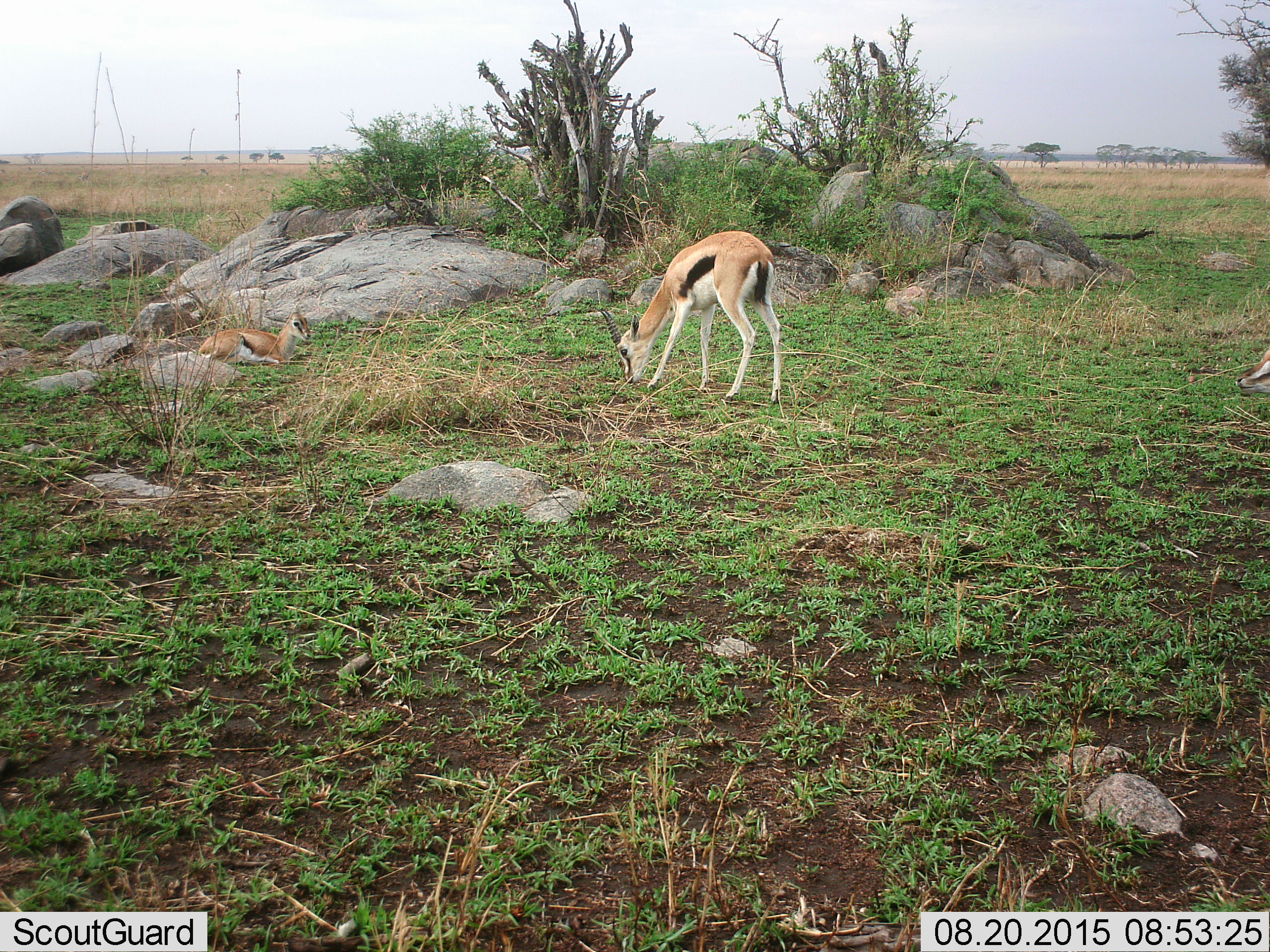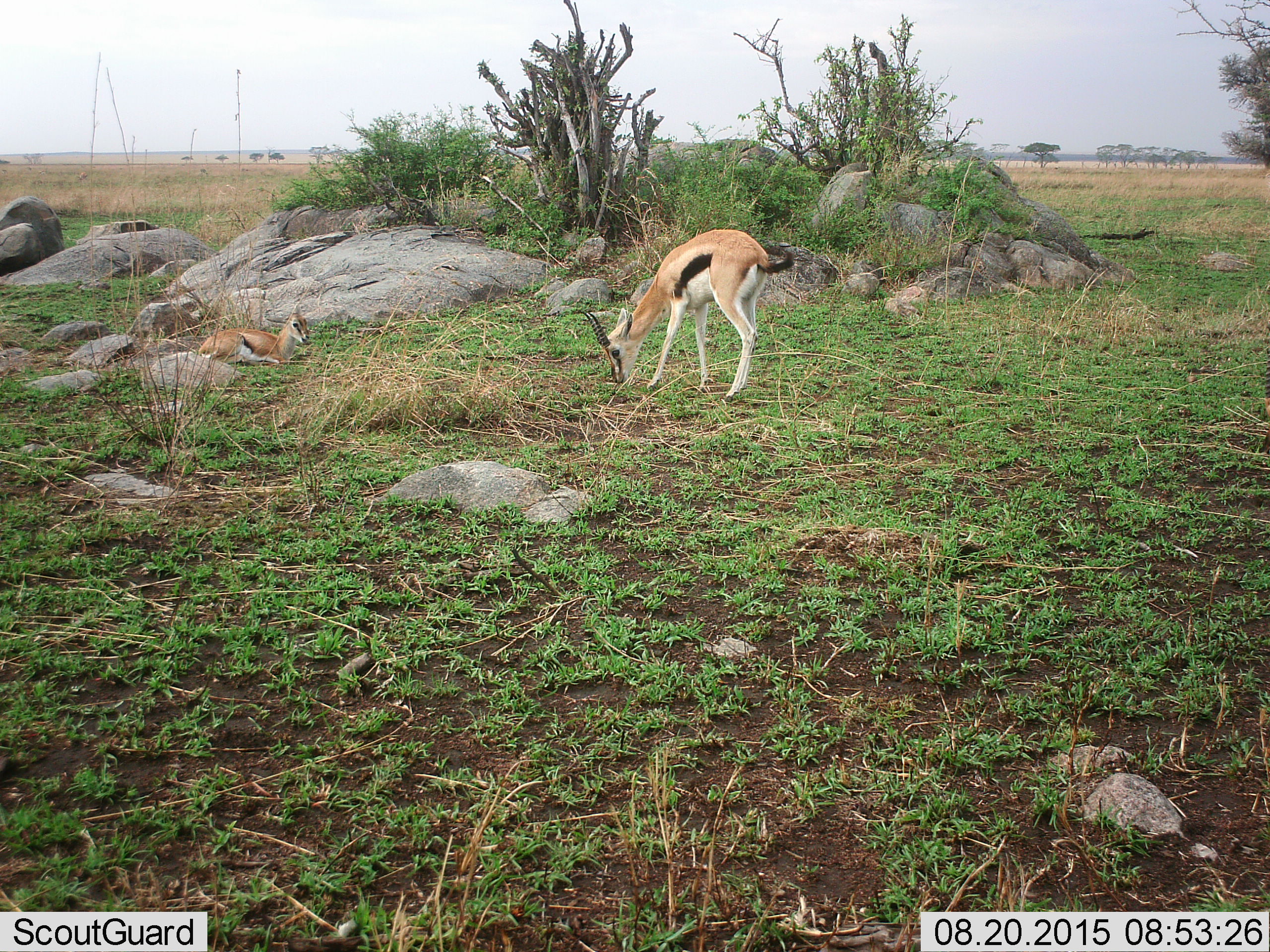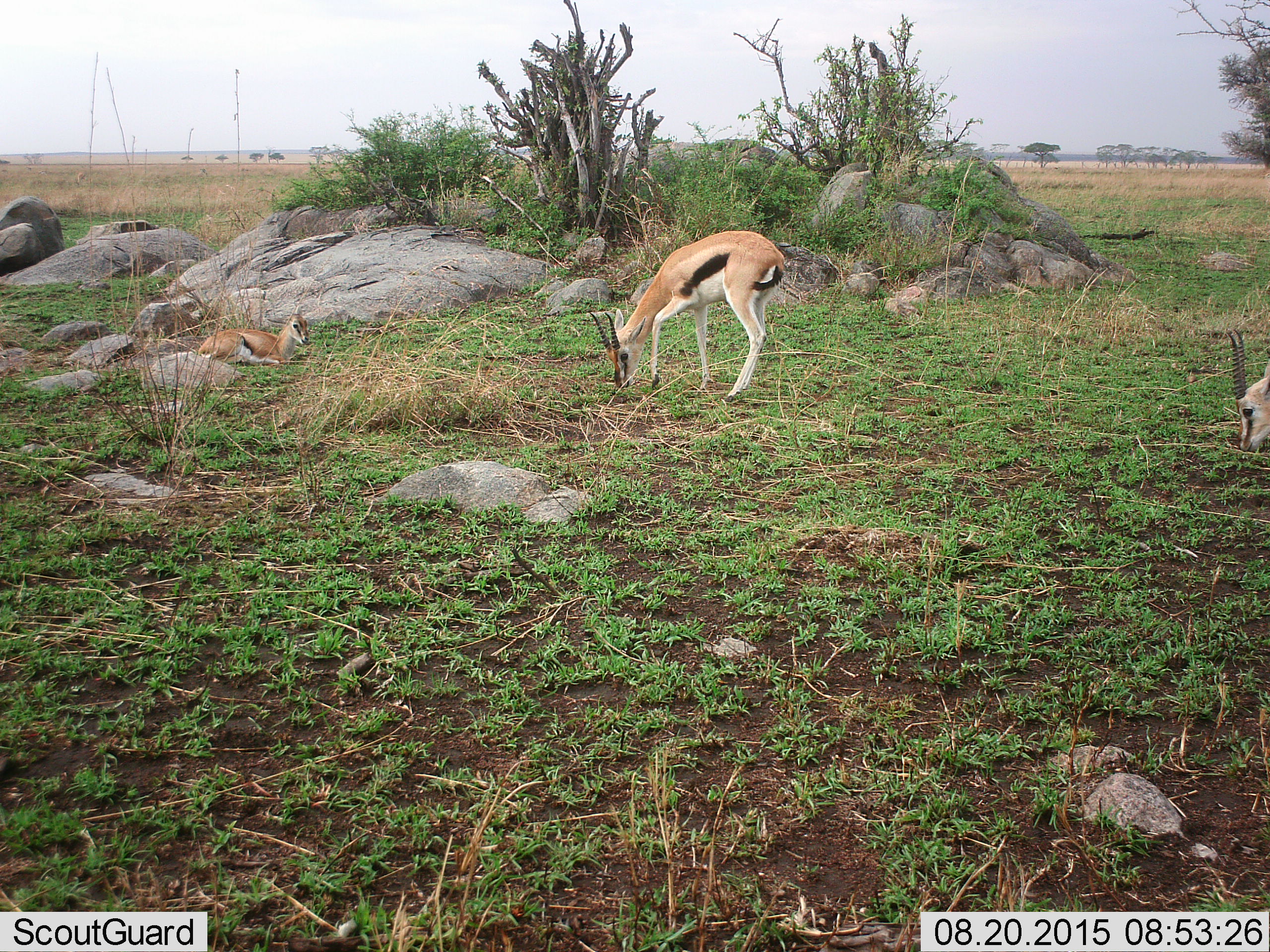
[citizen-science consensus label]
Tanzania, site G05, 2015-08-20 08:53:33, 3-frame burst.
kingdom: Animalia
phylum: Chordata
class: Mammalia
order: Artiodactyla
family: Bovidae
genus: Eudorcas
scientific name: Eudorcas thomsonii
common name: thomson's gazelle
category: gazellethomsons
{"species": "gazellethomsons (thomson's gazelle) (Eudorcas thomsonii)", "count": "3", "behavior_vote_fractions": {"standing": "50%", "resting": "90%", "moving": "30%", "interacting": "0%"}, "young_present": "70%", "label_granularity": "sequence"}